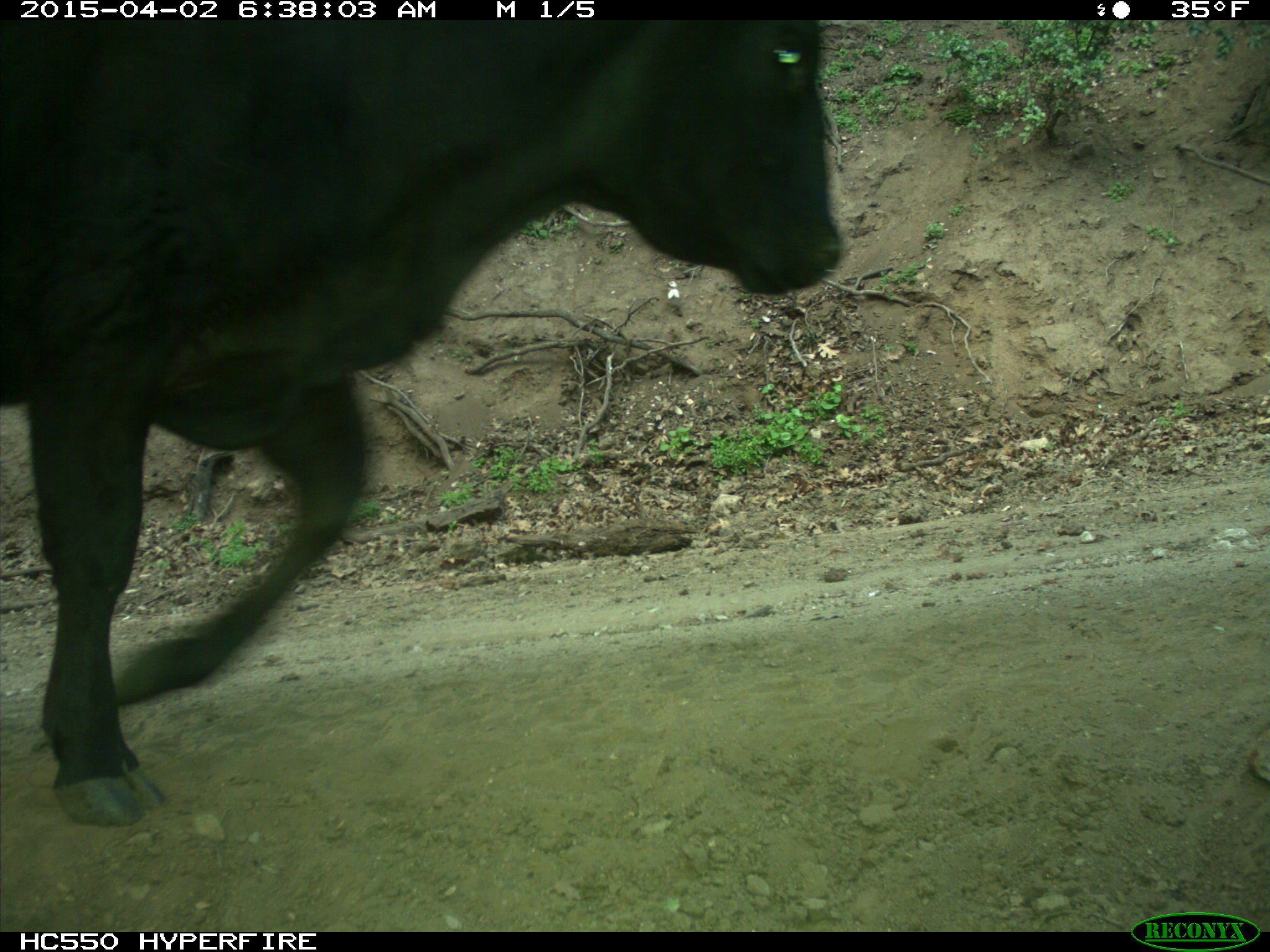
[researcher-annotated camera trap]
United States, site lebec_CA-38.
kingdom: Animalia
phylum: Chordata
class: Mammalia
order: Artiodactyla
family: Bovidae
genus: Bos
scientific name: Bos taurus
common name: domestic cow